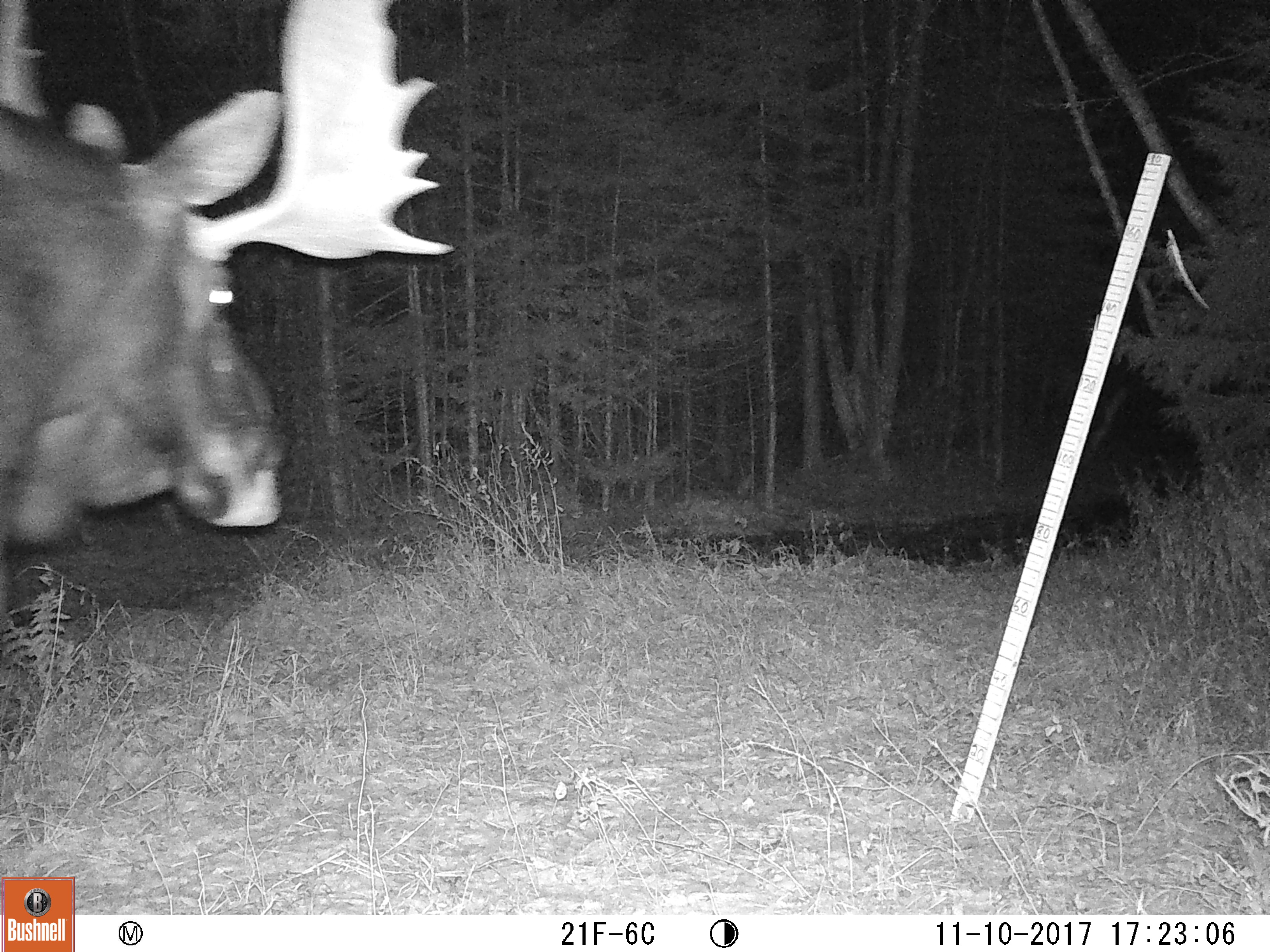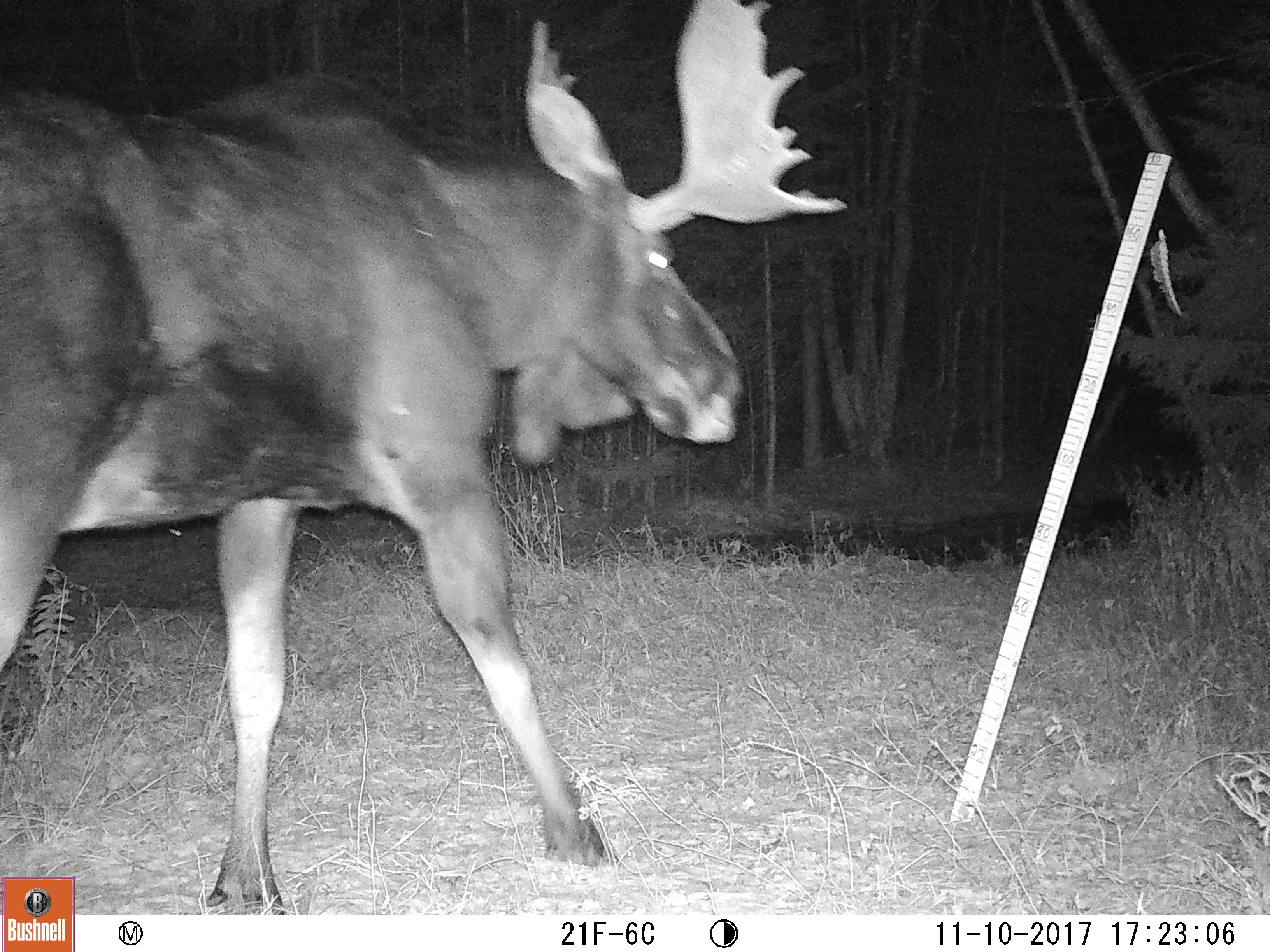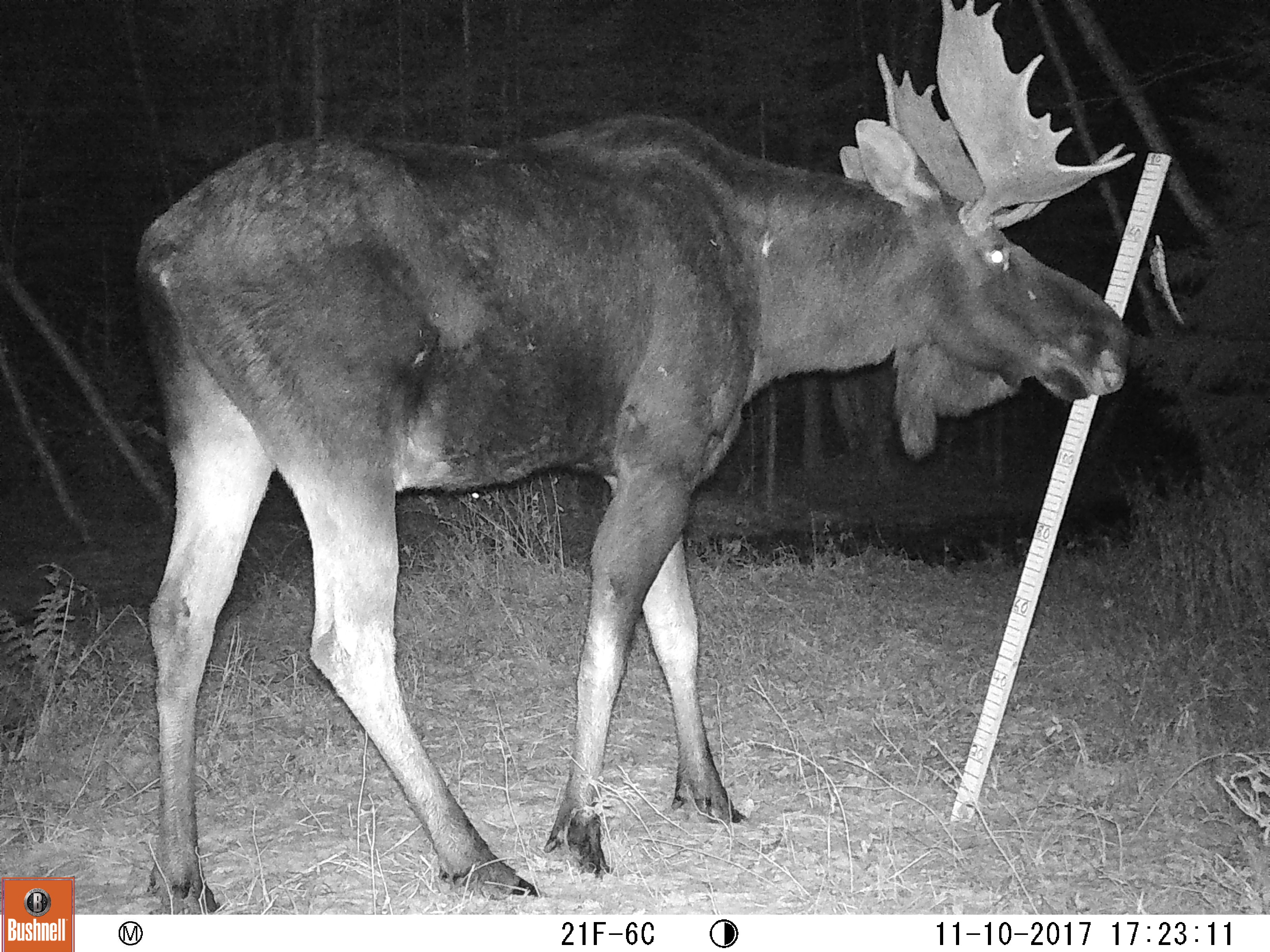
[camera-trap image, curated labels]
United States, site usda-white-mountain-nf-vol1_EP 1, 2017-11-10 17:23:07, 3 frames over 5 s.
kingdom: Animalia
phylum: Chordata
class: Mammalia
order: Artiodactyla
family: Cervidae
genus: Alces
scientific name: Alces alces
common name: moose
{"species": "moose (Alces alces)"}